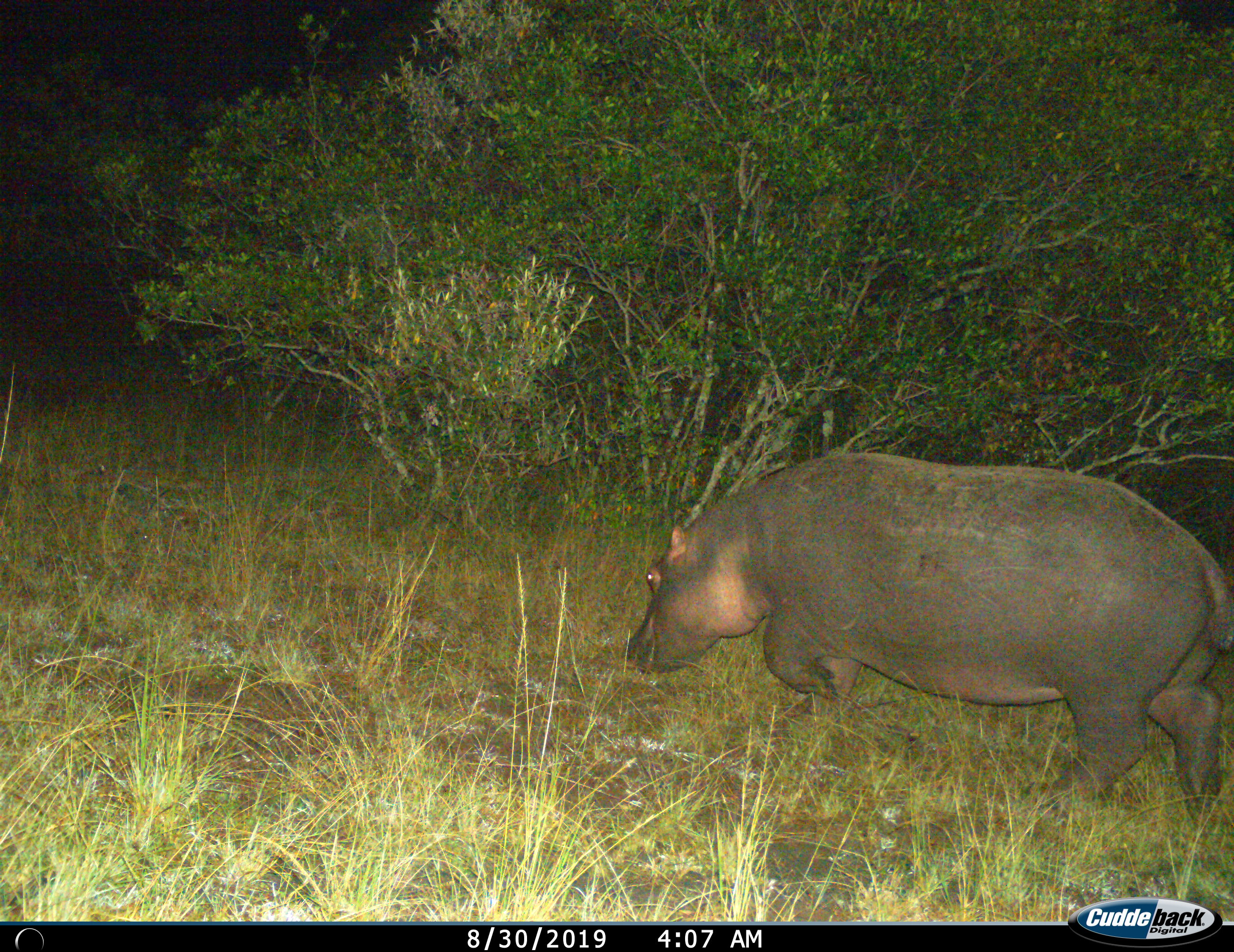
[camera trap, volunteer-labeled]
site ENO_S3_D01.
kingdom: Animalia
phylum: Chordata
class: Mammalia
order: Artiodactyla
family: Hippopotamidae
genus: Hippopotamus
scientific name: Hippopotamus amphibius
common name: hippopotamus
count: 1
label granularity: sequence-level